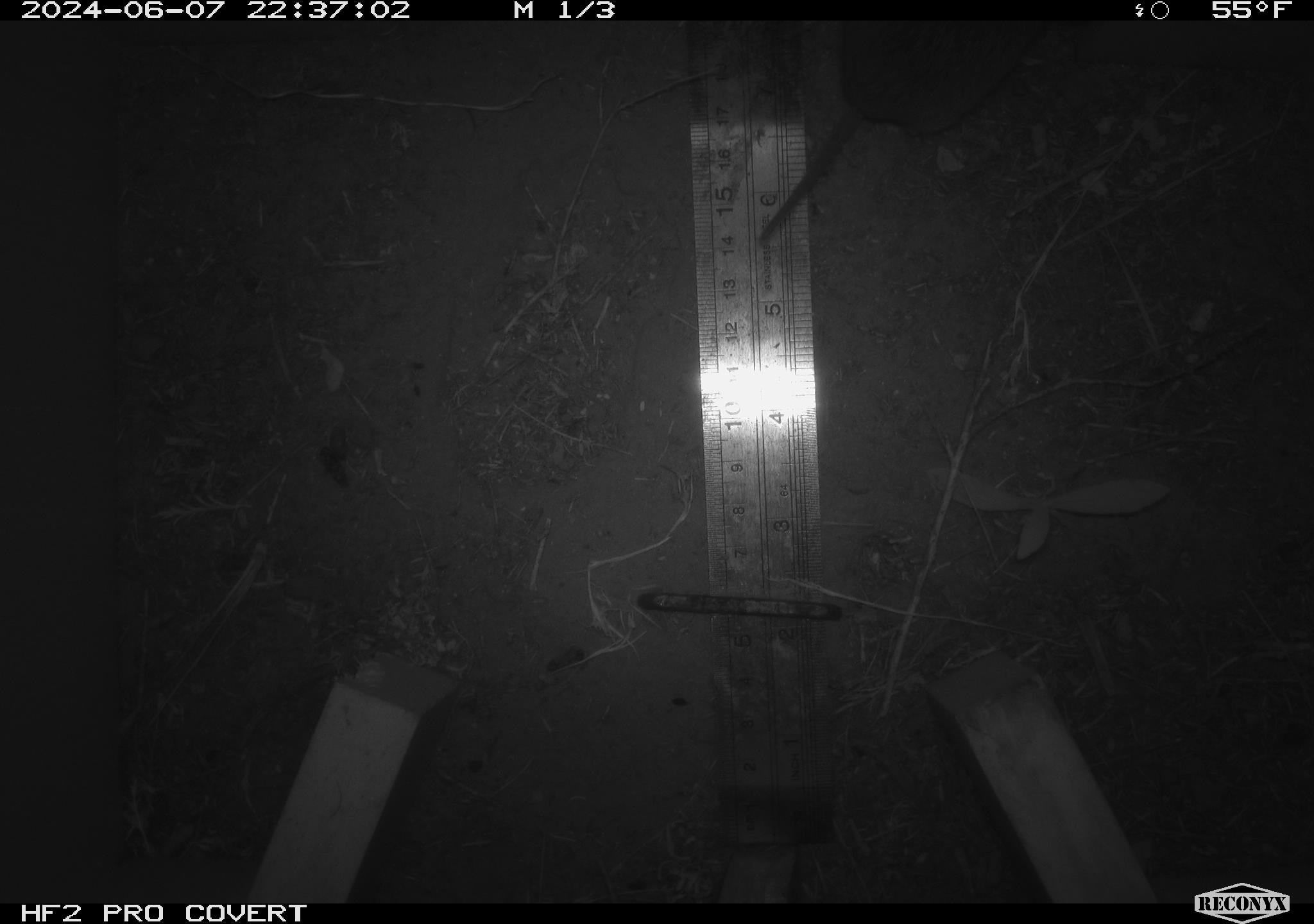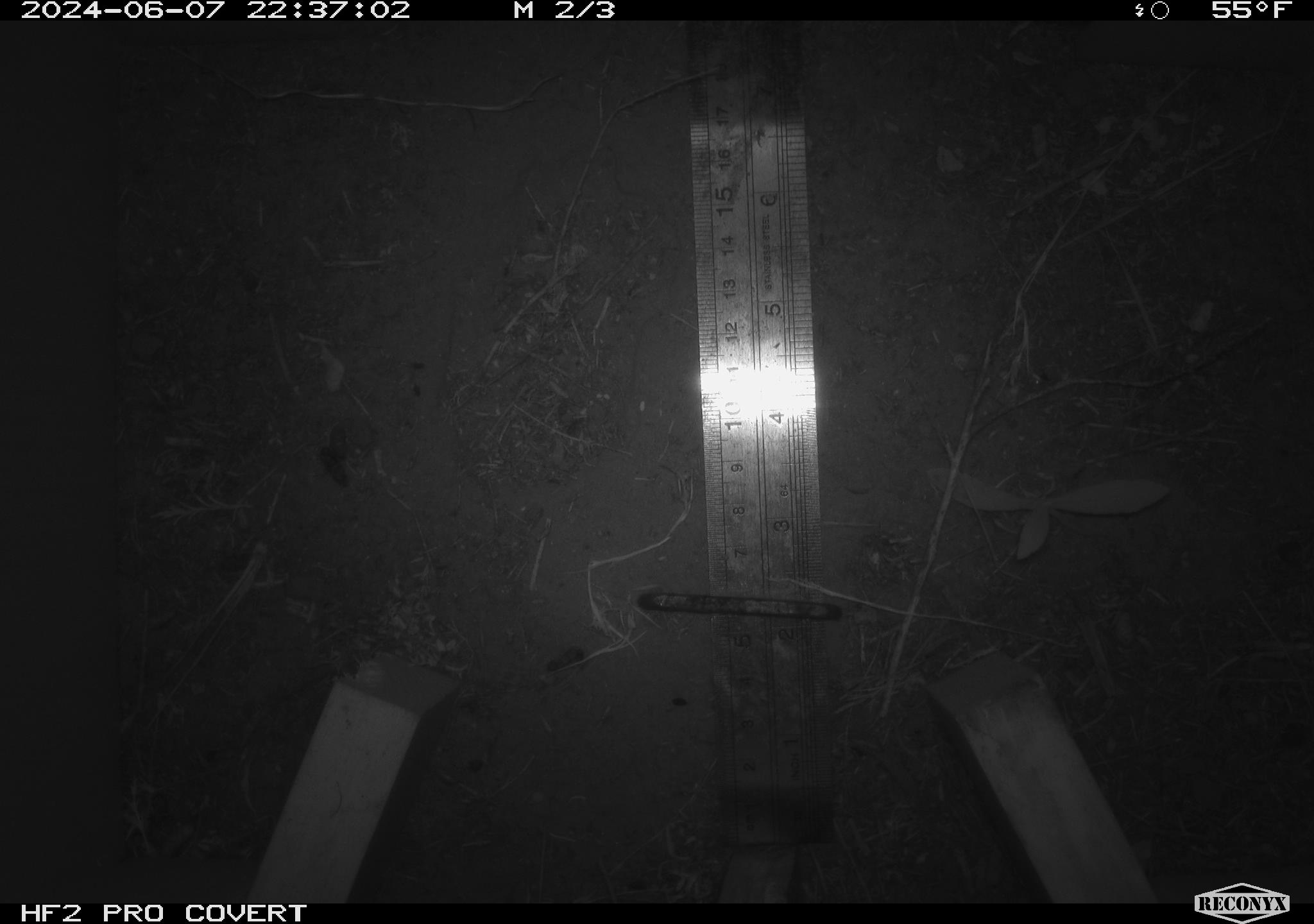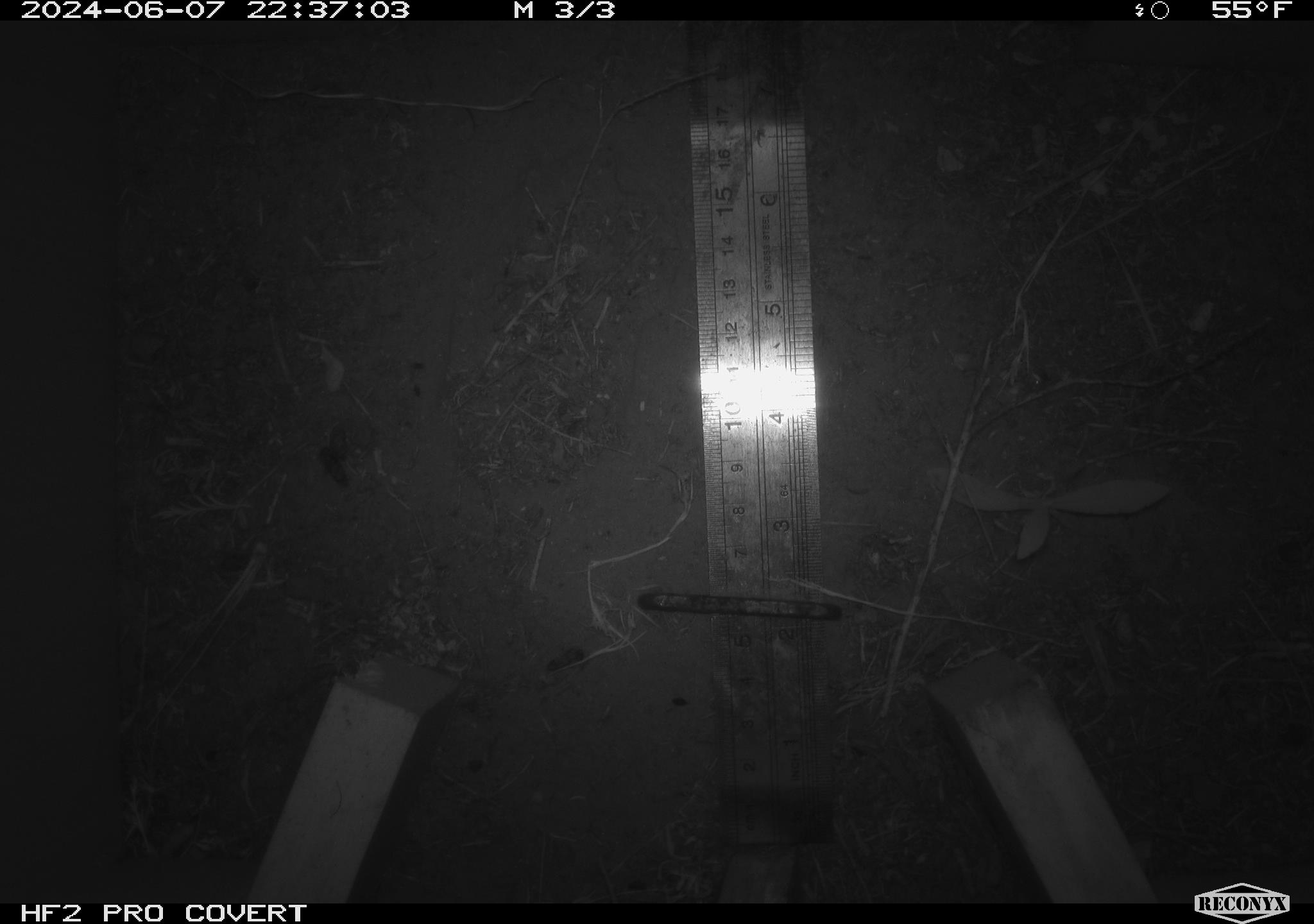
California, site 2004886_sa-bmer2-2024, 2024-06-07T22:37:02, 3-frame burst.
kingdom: Animalia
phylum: Chordata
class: Mammalia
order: Rodentia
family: Cricetidae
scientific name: Cricetidae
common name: hamsters, voles, lemmings, and allies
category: cricetidae family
Cricetidae family (hamsters, voles, lemmings, and allies) (Cricetidae).